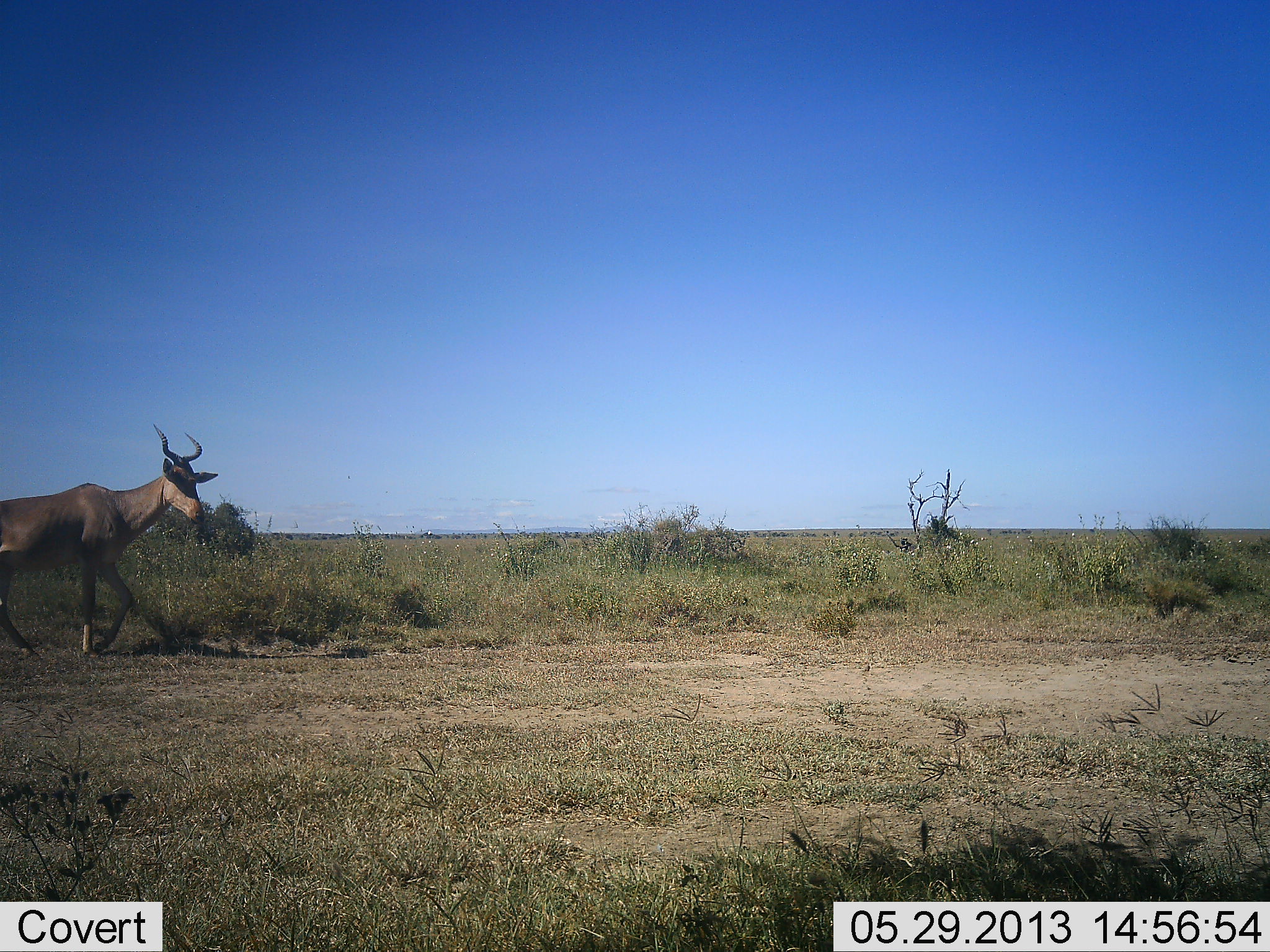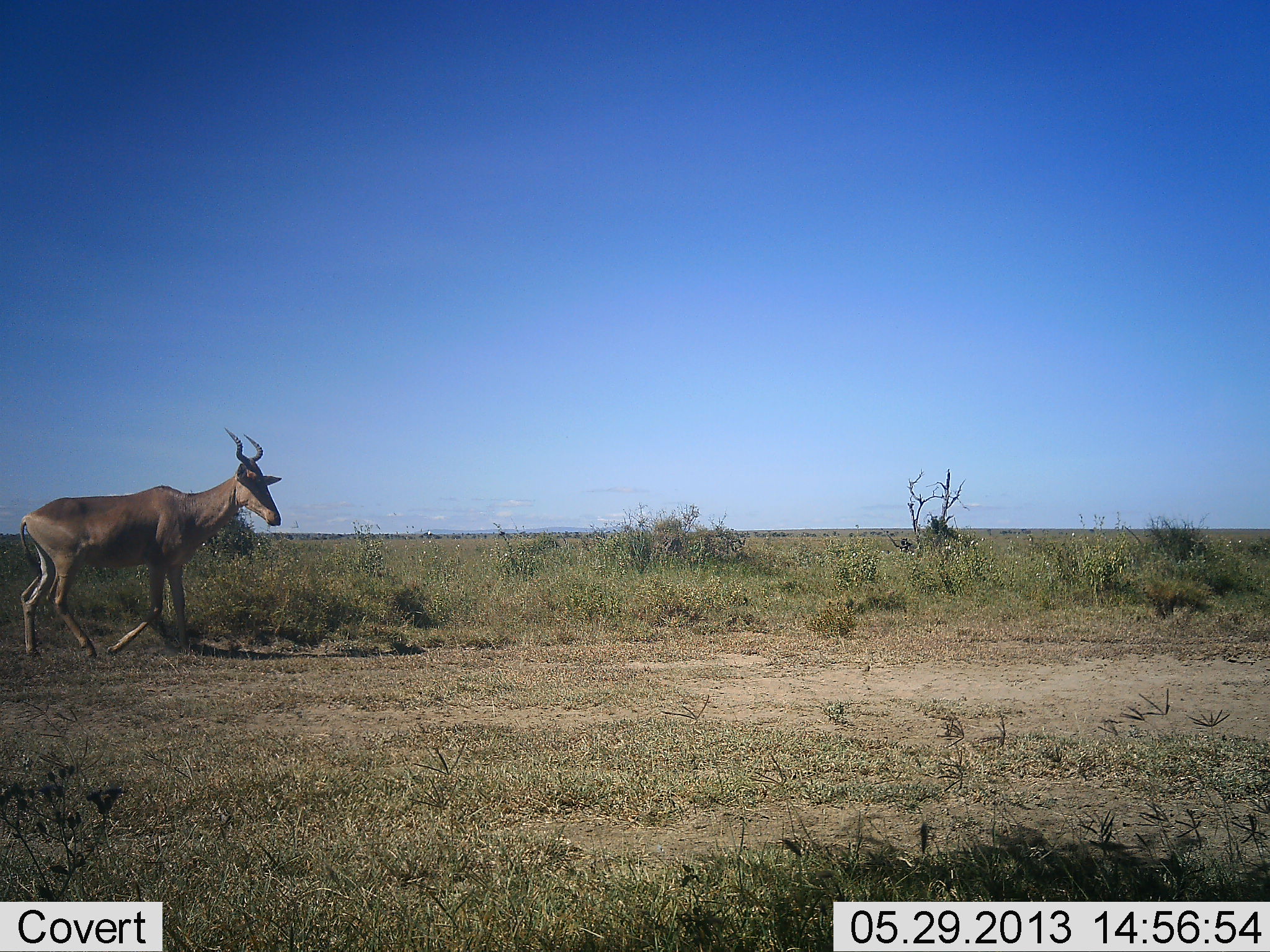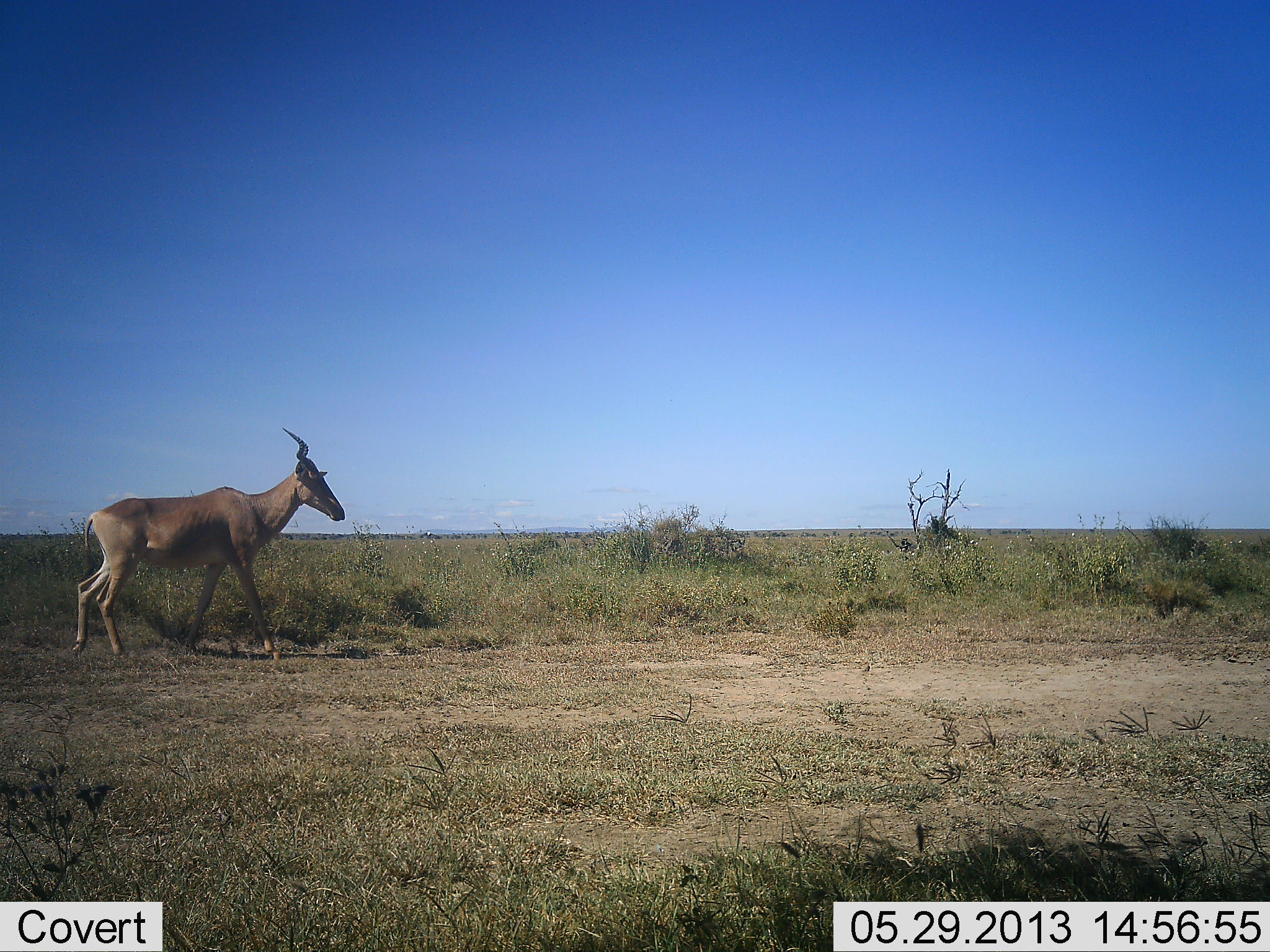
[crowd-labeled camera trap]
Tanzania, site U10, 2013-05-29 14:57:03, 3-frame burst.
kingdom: Animalia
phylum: Chordata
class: Mammalia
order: Artiodactyla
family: Bovidae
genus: Alcelaphus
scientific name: Alcelaphus buselaphus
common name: hartebeest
Hartebeest (Alcelaphus buselaphus), count 1. Behavior (volunteer vote fractions): standing 3%, resting 0%, moving 97%, interacting 0%. Young present (vote fraction): 0%. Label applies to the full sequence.